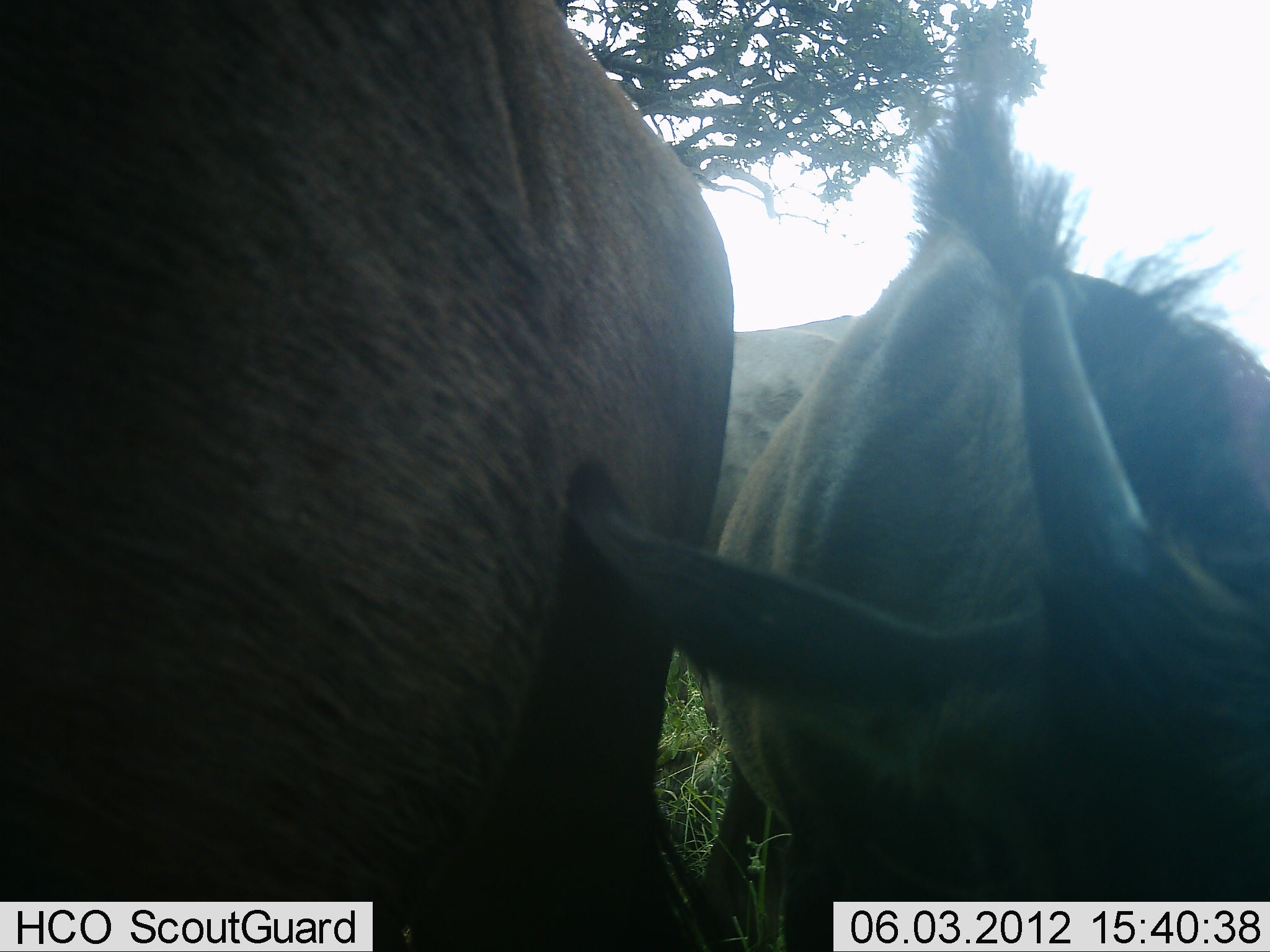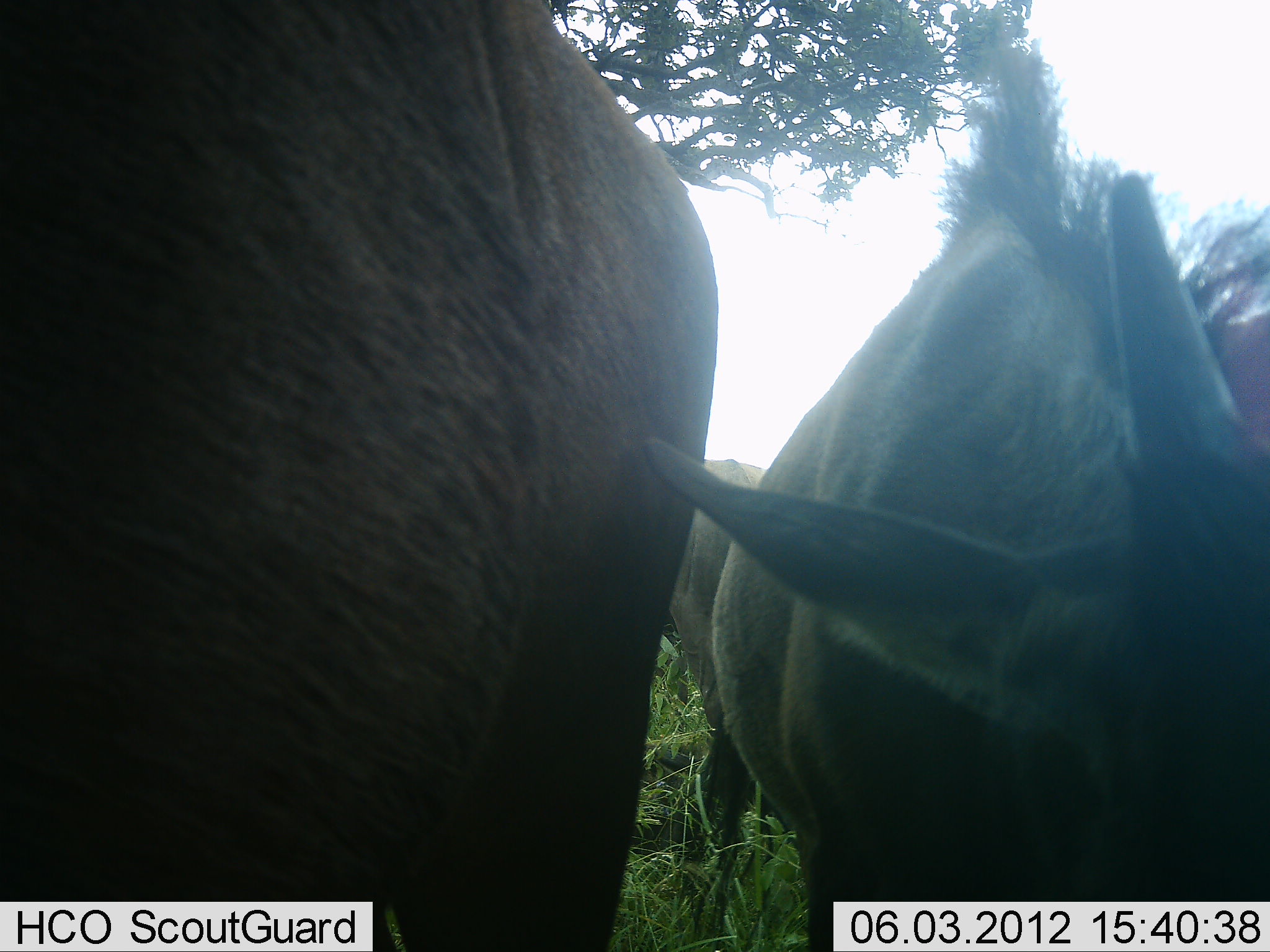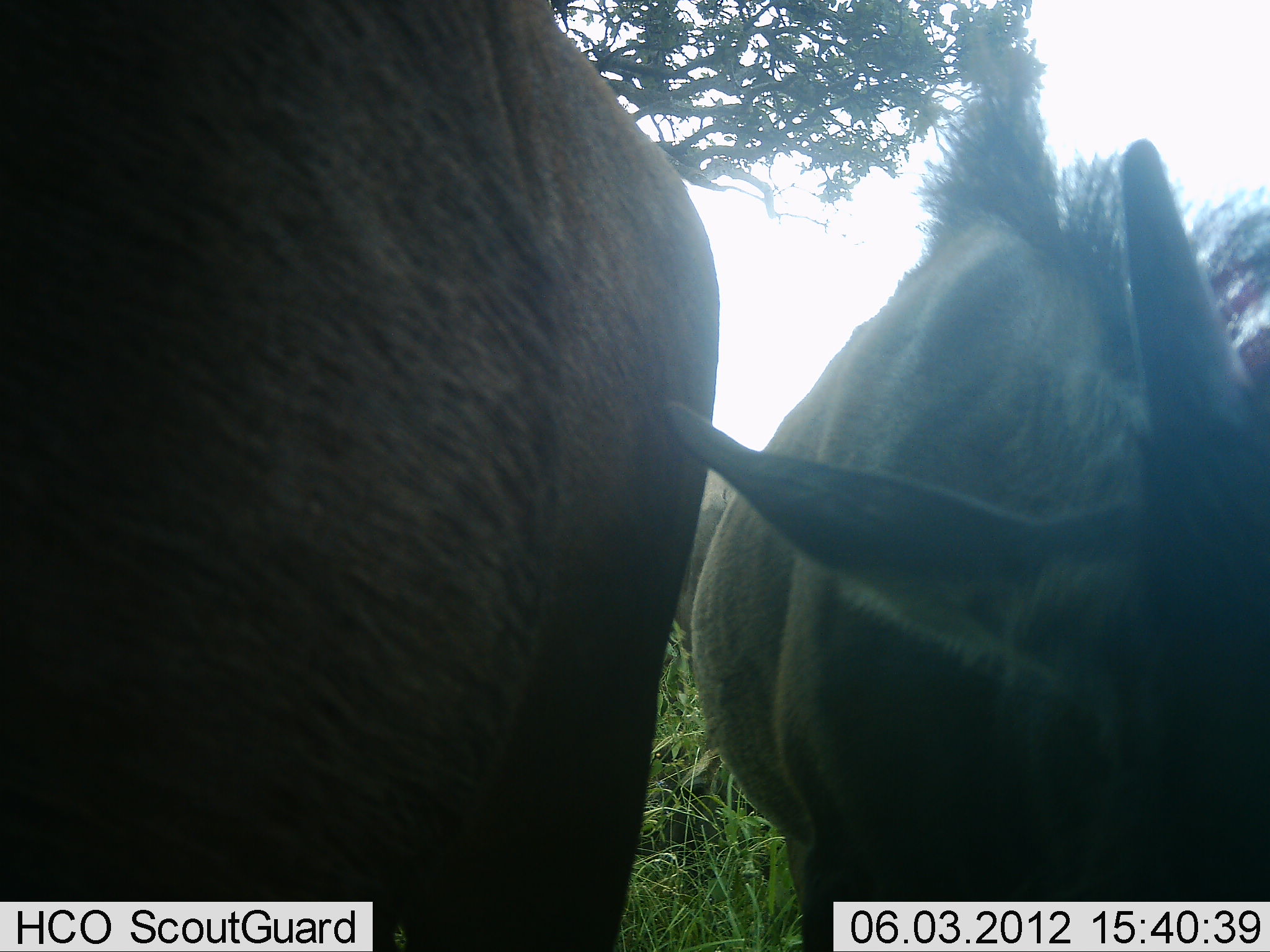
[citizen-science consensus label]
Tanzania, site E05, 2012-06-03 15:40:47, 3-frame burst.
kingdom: Animalia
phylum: Chordata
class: Mammalia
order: Artiodactyla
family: Bovidae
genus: Connochaetes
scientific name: Connochaetes taurinus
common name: blue wildebeest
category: wildebeest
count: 3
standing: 80%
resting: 10%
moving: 20%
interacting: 0%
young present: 40%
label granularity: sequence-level